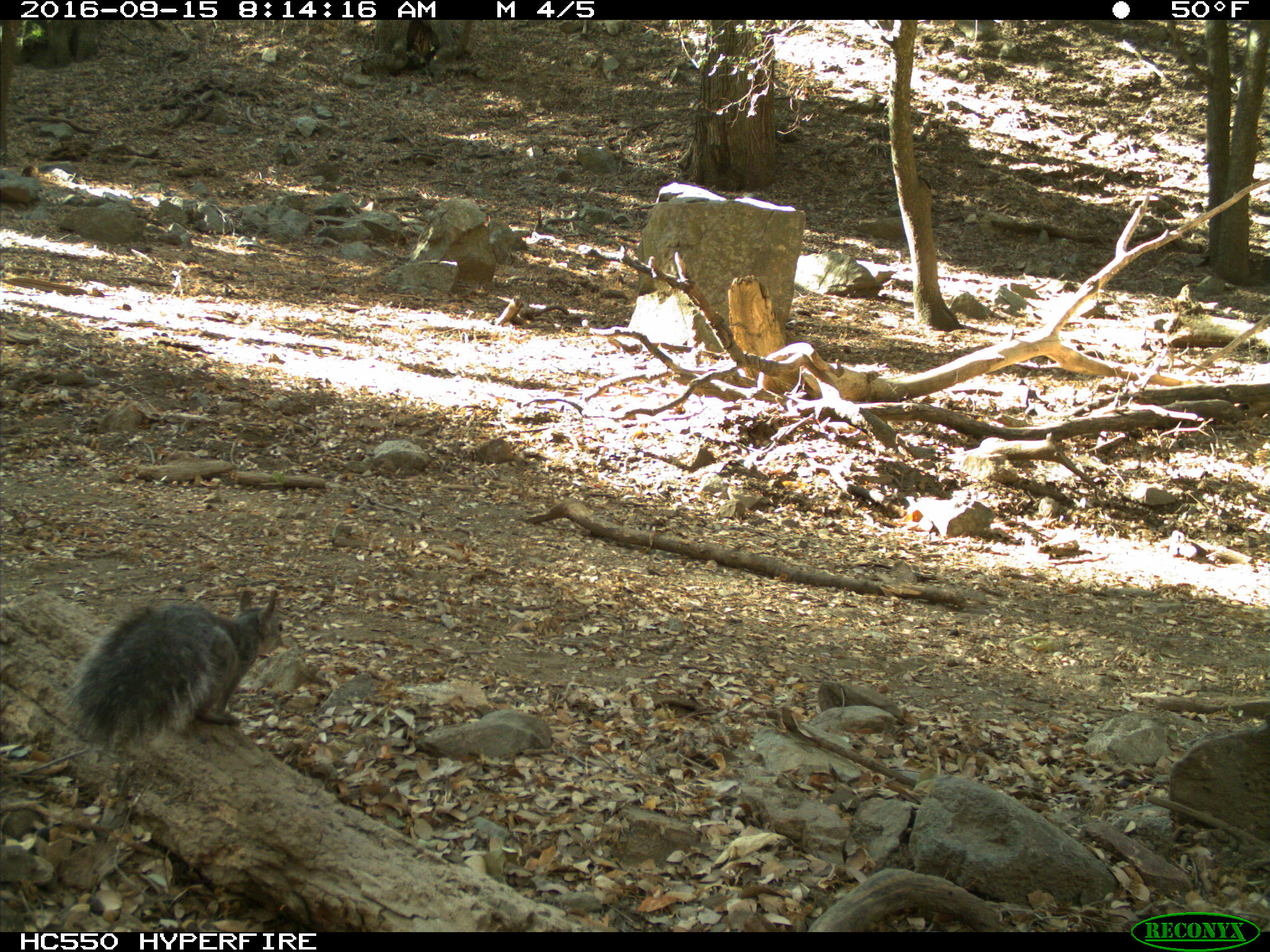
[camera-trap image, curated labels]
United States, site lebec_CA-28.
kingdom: Animalia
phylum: Chordata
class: Mammalia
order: Rodentia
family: Sciuridae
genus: Sciurus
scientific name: Sciurus carolinensis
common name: eastern gray squirrel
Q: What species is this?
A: Sciurus carolinensis (eastern gray squirrel).